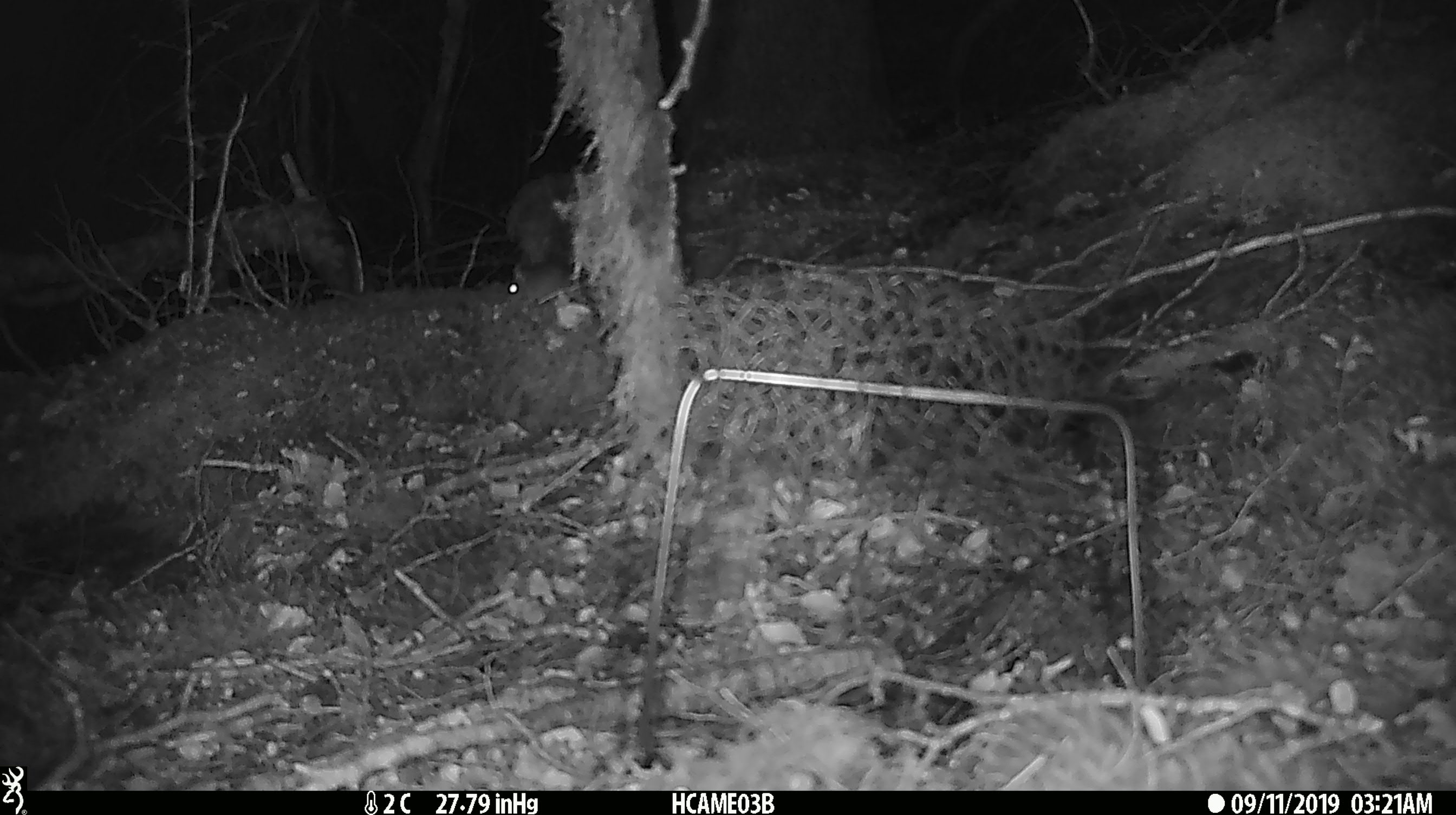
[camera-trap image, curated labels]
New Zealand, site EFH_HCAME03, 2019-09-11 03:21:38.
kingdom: Animalia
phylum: Chordata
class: Mammalia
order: Rodentia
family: Muridae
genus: Mus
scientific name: Mus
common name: mouse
Mouse (Mus).